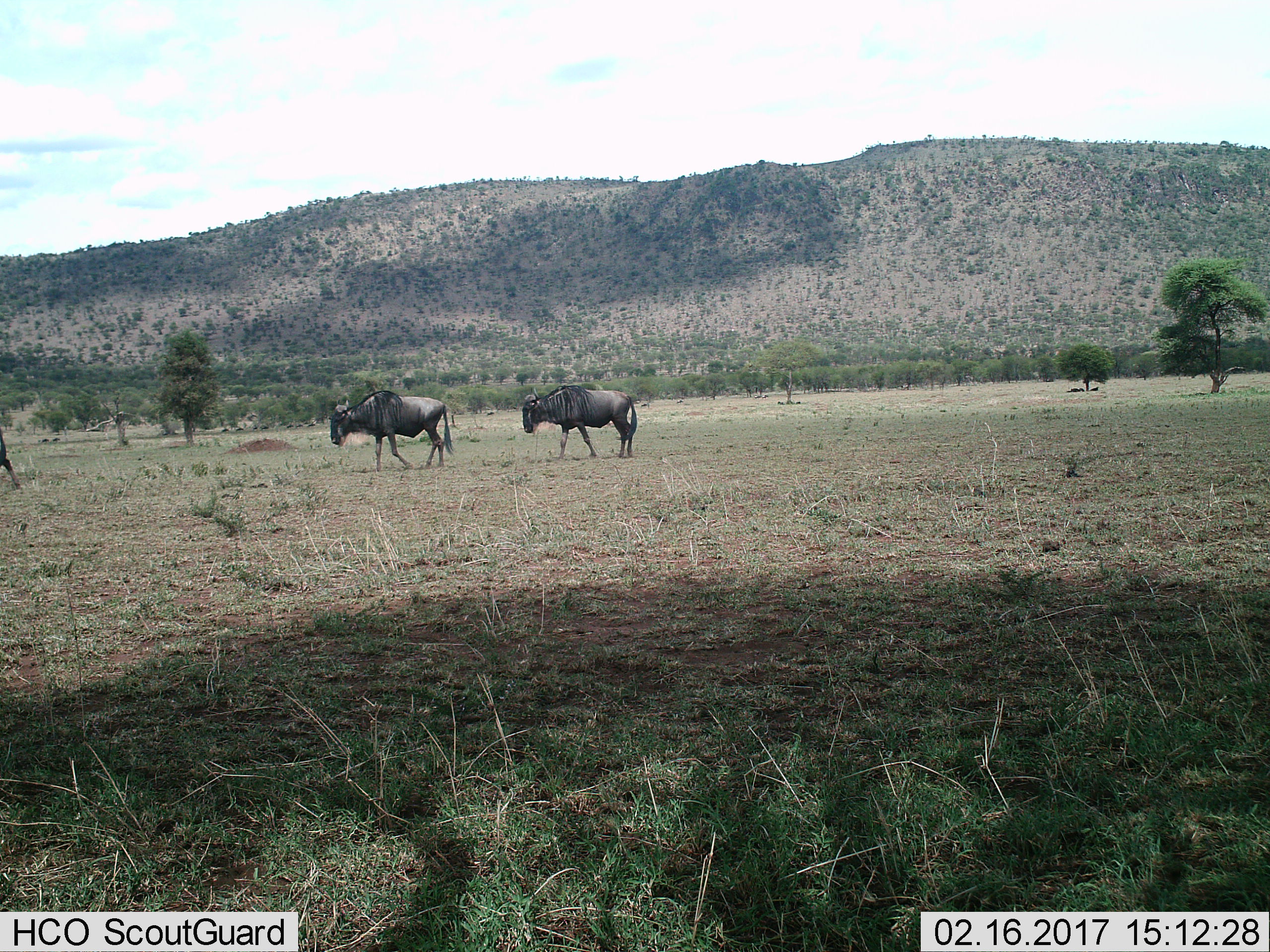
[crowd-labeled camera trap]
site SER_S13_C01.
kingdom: Animalia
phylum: Chordata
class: Mammalia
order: Artiodactyla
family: Bovidae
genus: Connochaetes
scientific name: Connochaetes taurinus taurinus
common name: blue wildebeest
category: wildebeestblue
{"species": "wildebeestblue (blue wildebeest) (Connochaetes taurinus taurinus)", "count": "3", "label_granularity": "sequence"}